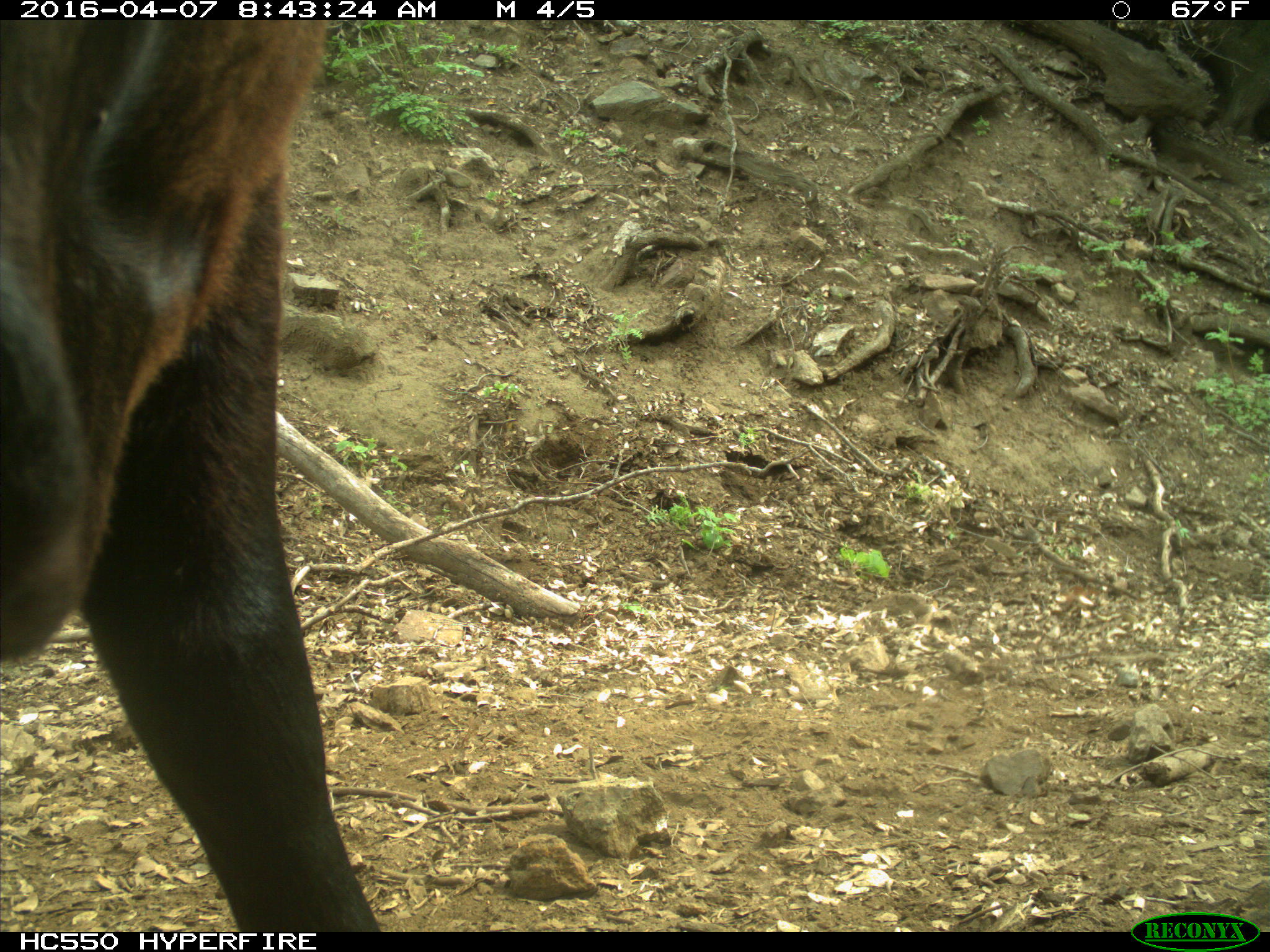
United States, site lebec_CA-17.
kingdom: Animalia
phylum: Chordata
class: Mammalia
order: Artiodactyla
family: Bovidae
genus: Bos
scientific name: Bos taurus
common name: domestic cow